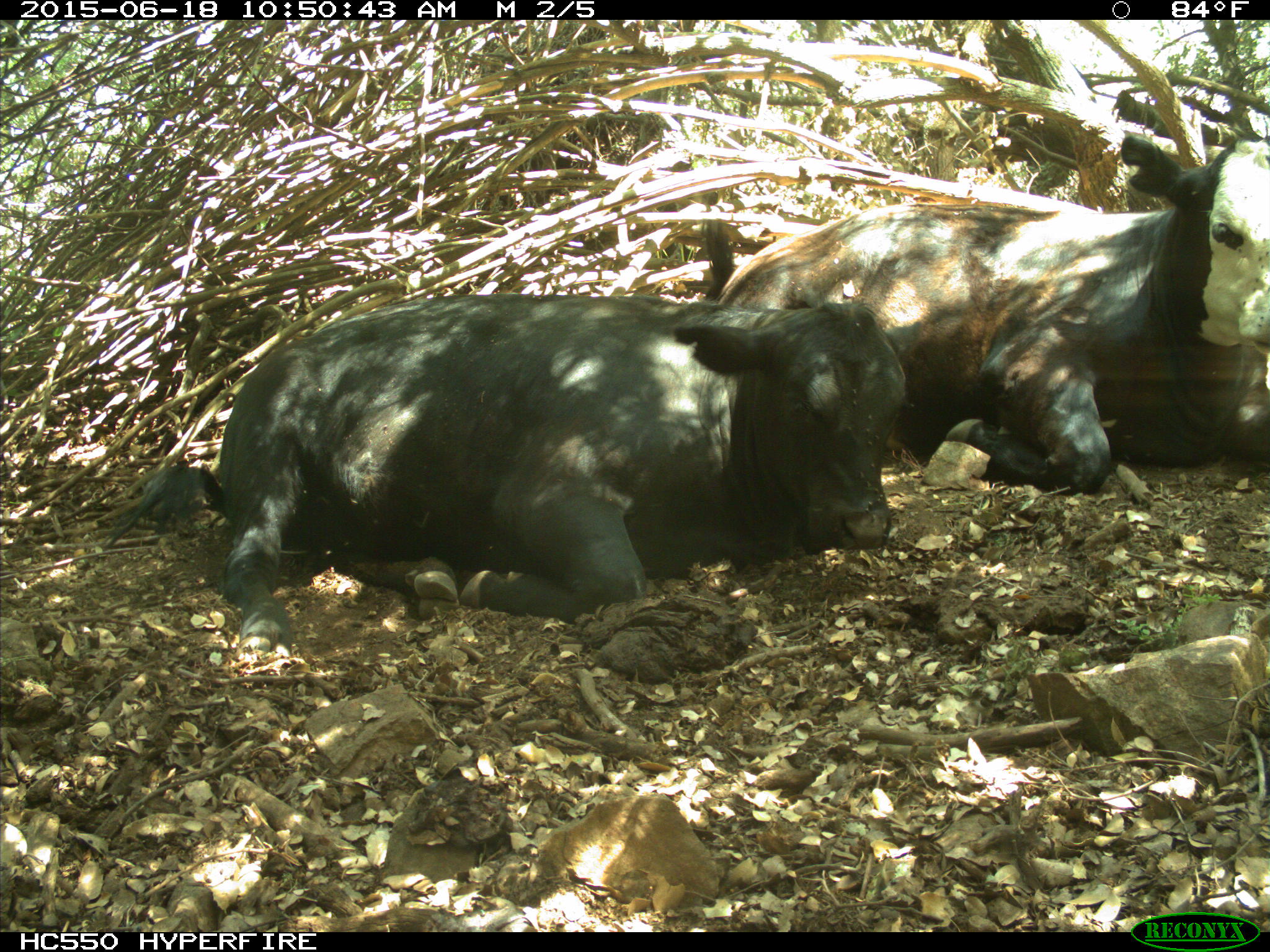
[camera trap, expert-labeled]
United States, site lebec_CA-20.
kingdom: Animalia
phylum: Chordata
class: Mammalia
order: Artiodactyla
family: Bovidae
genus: Bos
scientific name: Bos taurus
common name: domestic cow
Bos taurus (domestic cow).